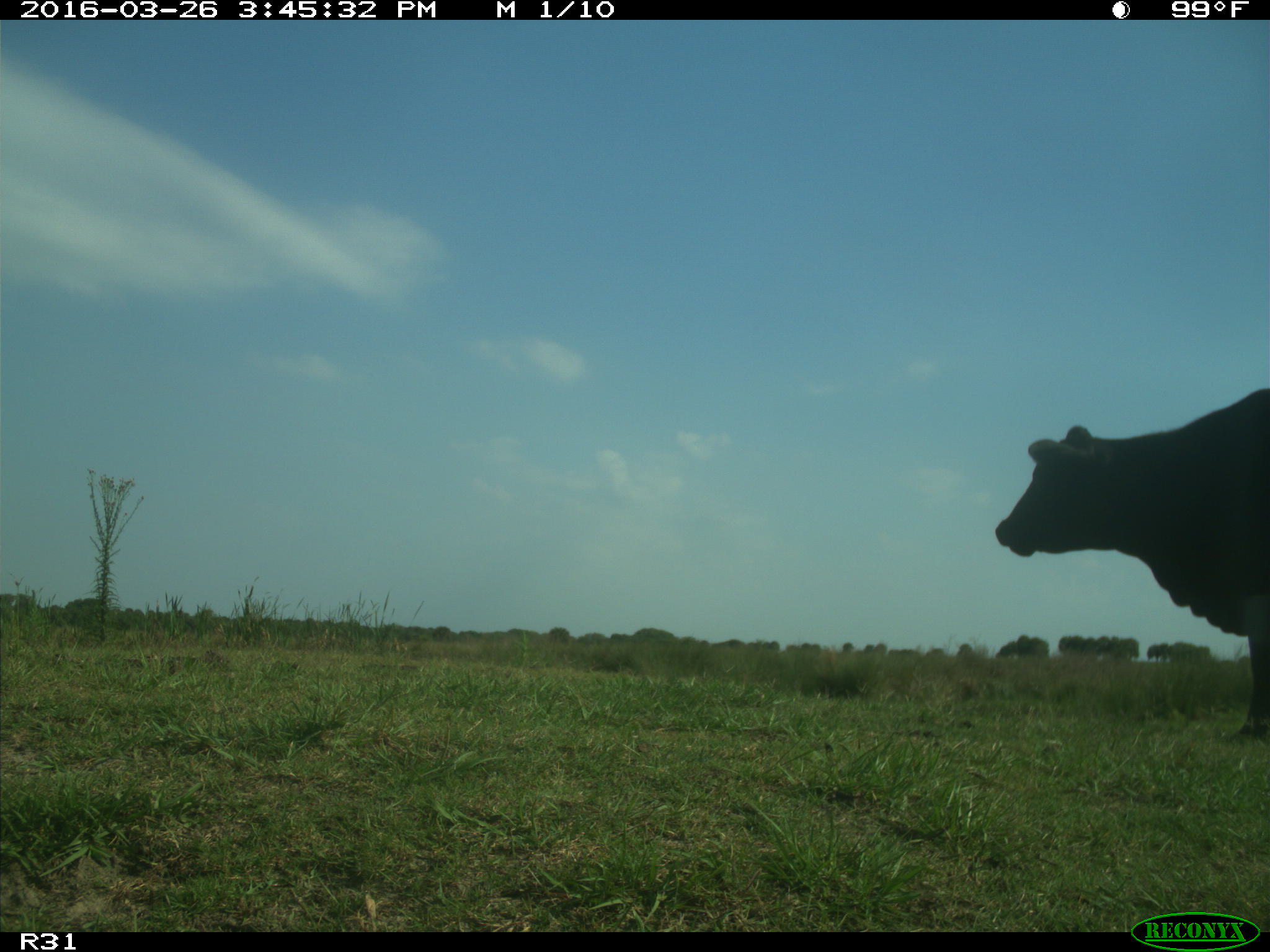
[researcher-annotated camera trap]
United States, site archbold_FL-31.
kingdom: Animalia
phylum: Chordata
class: Mammalia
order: Artiodactyla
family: Bovidae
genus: Bos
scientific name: Bos taurus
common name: domestic cow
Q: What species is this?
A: Bos taurus (domestic cow).